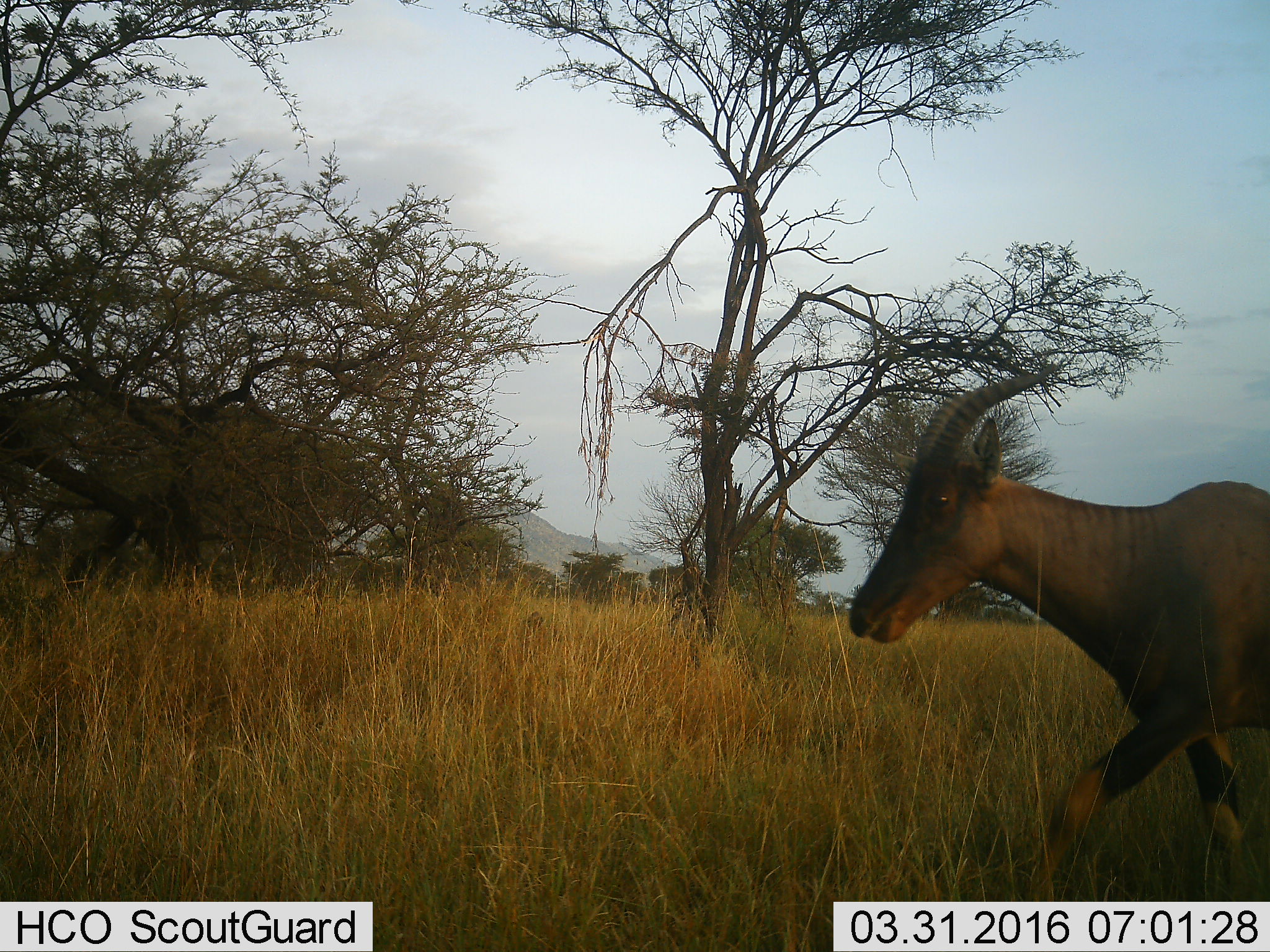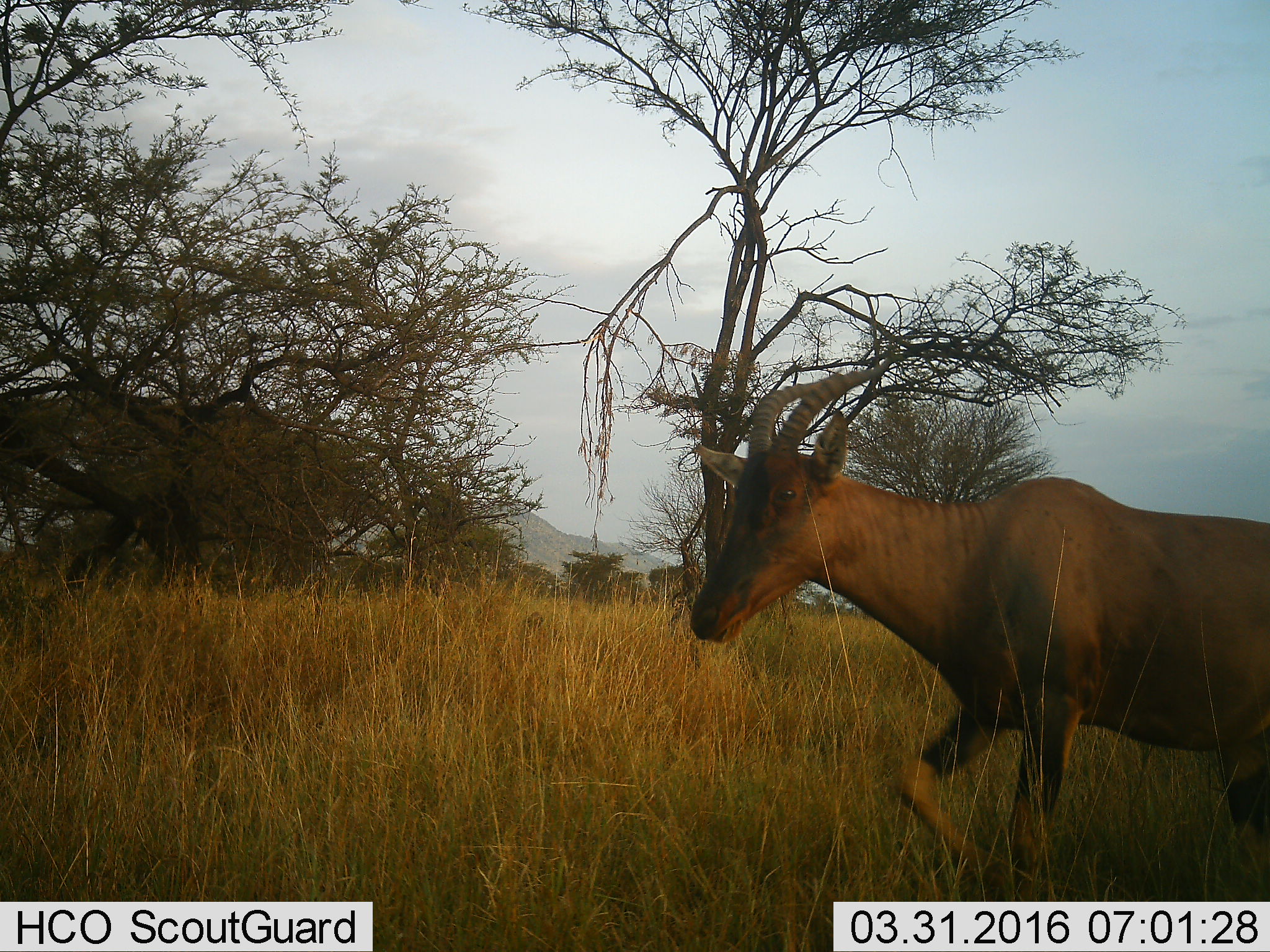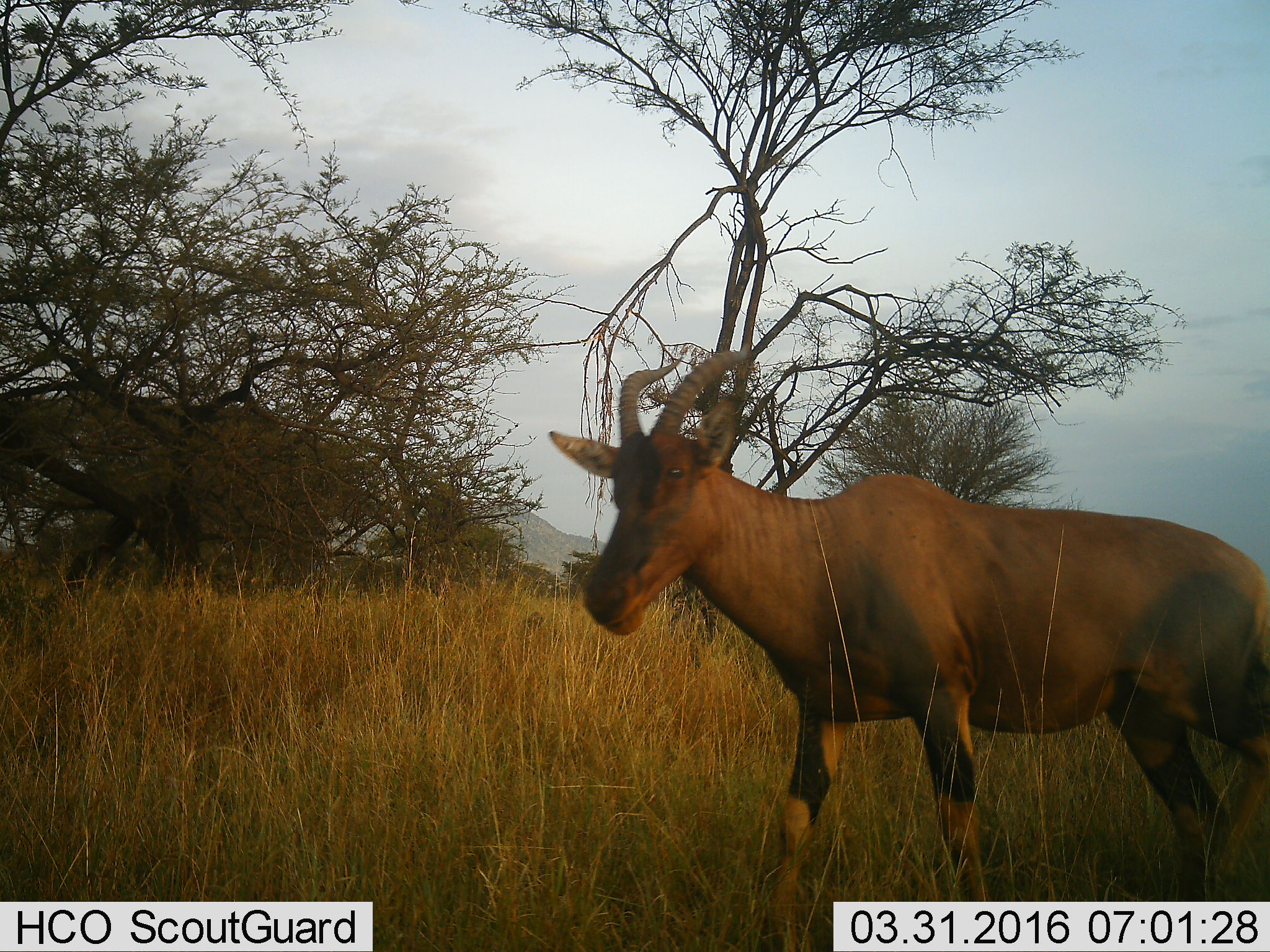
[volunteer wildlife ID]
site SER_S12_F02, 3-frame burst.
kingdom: Animalia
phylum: Chordata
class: Mammalia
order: Artiodactyla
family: Bovidae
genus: Damaliscus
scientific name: Damaliscus lunatus jimela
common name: topi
Topi (Damaliscus lunatus jimela), count 1. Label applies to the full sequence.